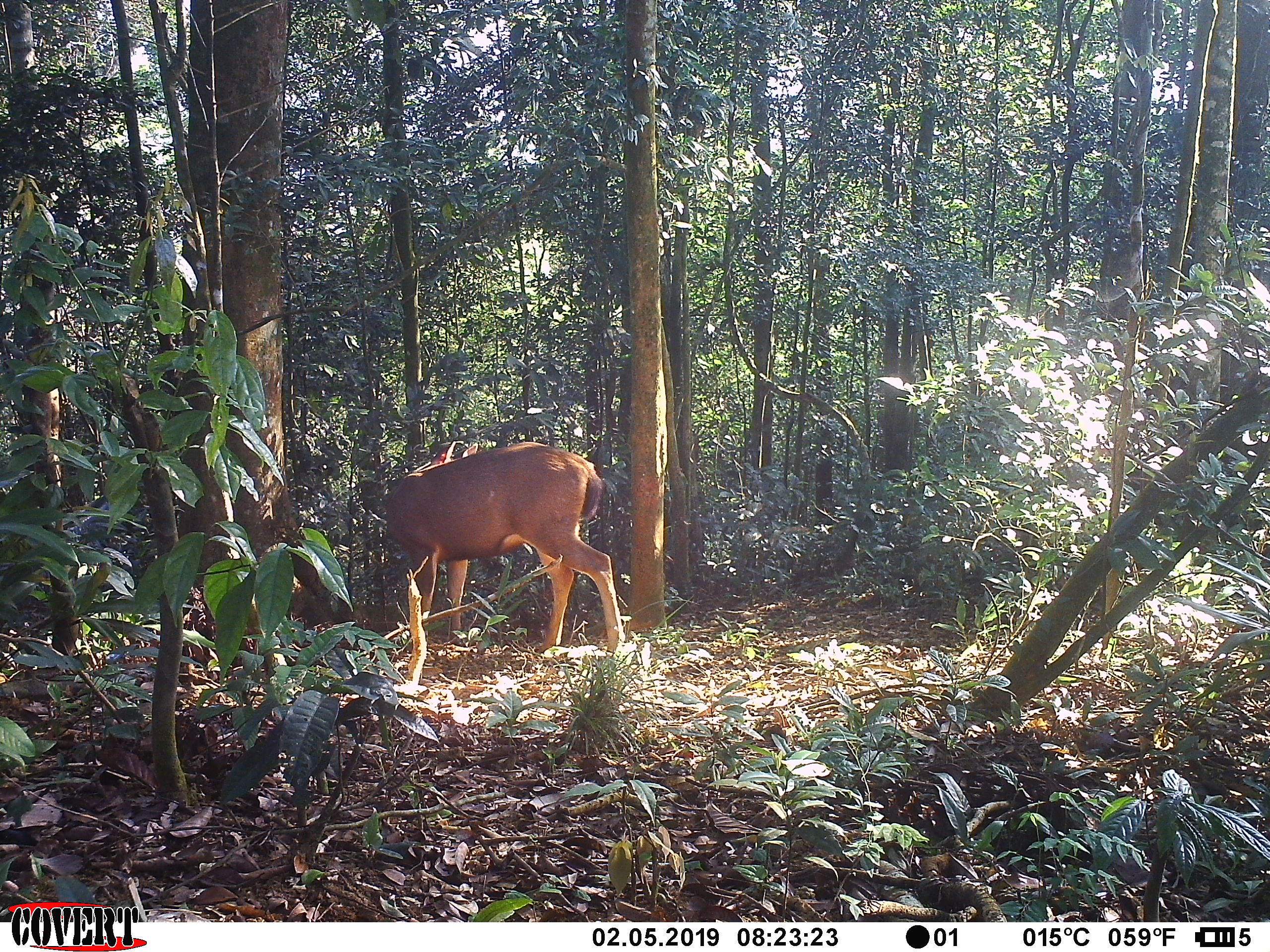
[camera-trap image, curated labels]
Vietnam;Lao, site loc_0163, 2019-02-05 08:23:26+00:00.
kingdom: Animalia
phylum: Chordata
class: Mammalia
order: Artiodactyla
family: Cervidae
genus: Rusa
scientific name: Rusa unicolor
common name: sambar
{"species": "sambar (Rusa unicolor)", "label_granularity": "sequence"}